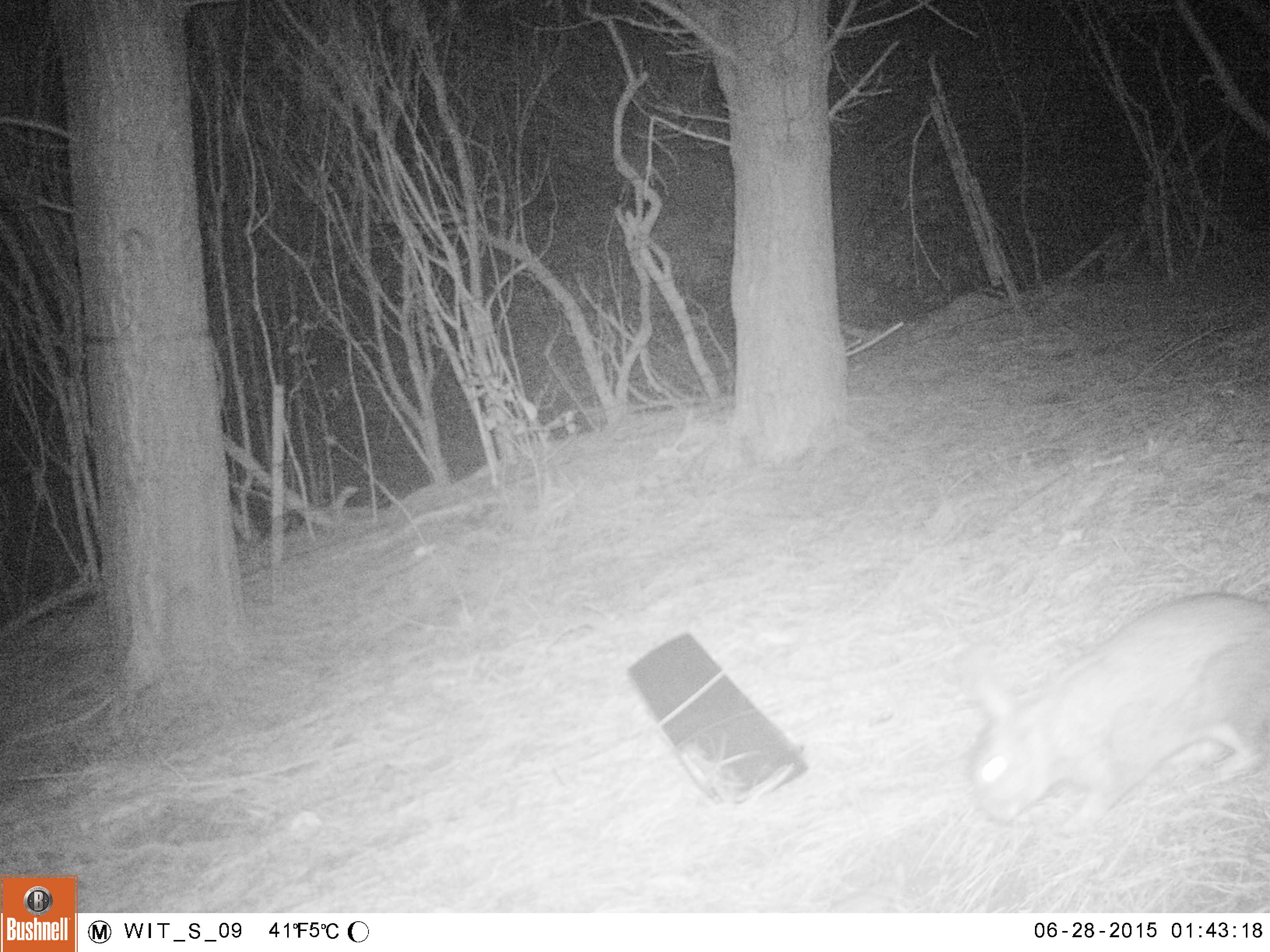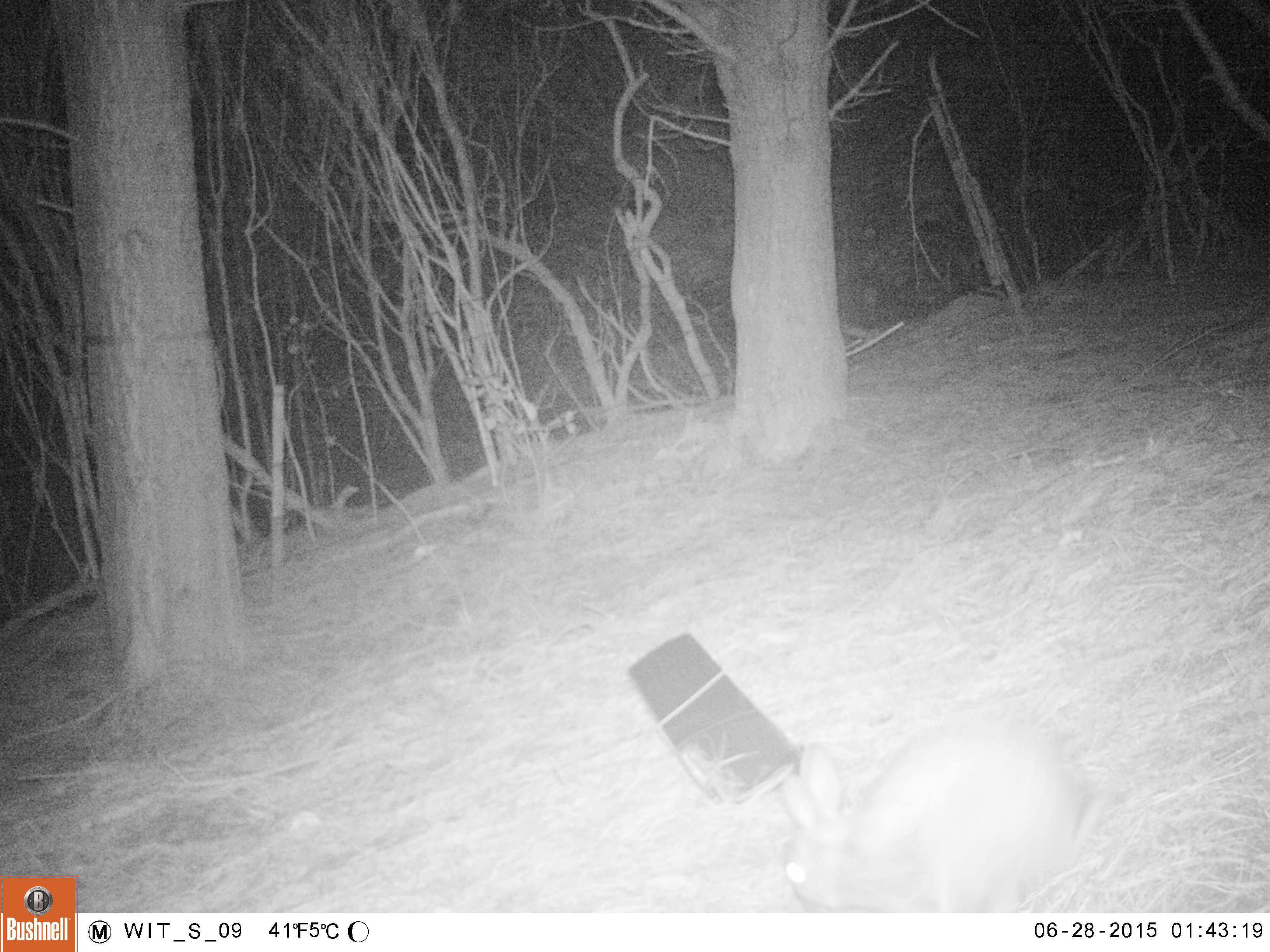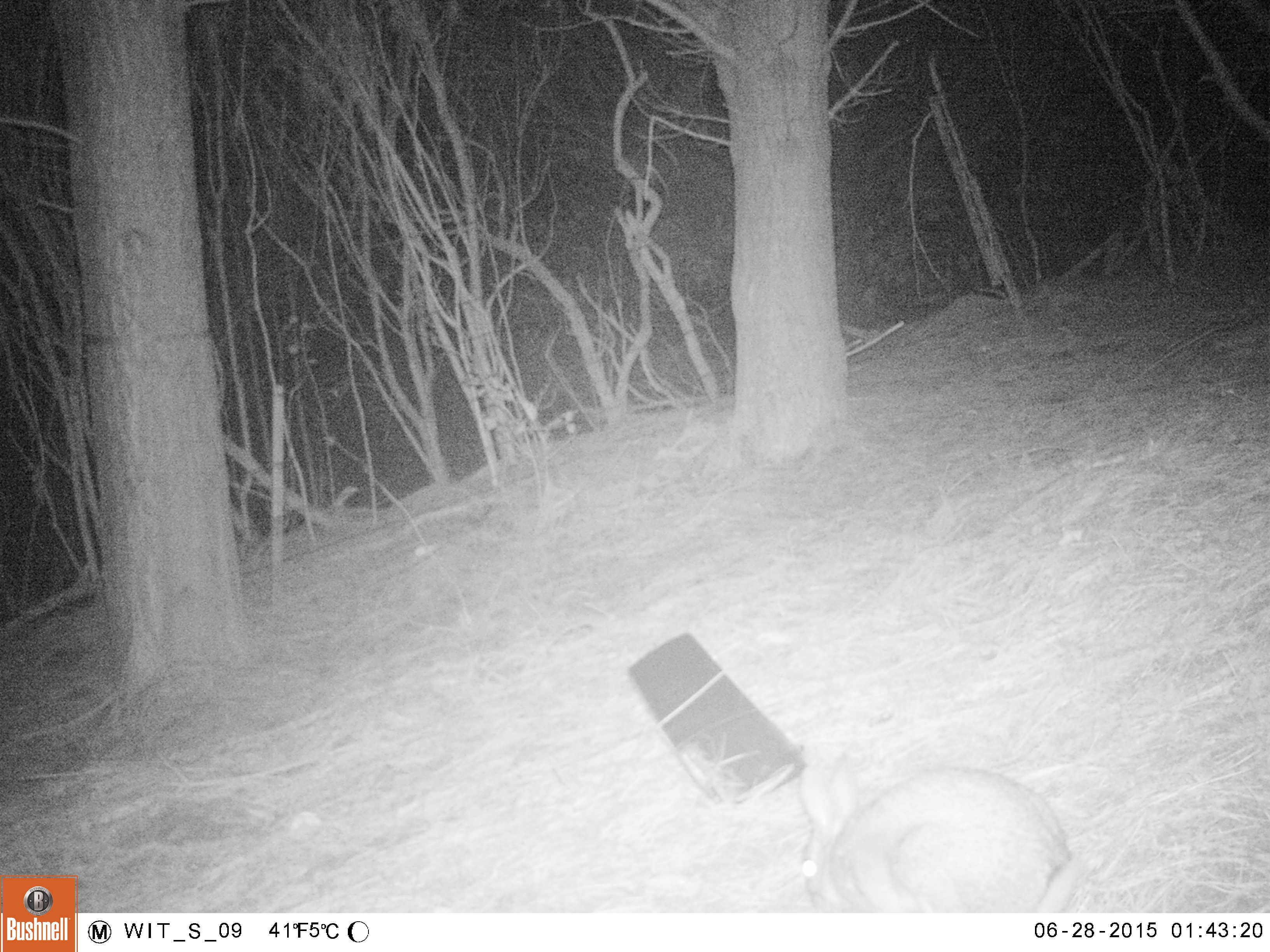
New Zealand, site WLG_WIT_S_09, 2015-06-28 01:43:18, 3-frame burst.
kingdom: Animalia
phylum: Chordata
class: Mammalia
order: Lagomorpha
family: Leporidae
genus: Oryctolagus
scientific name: Oryctolagus cuniculus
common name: european rabbit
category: rabbit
Rabbit (european rabbit) (Oryctolagus cuniculus).